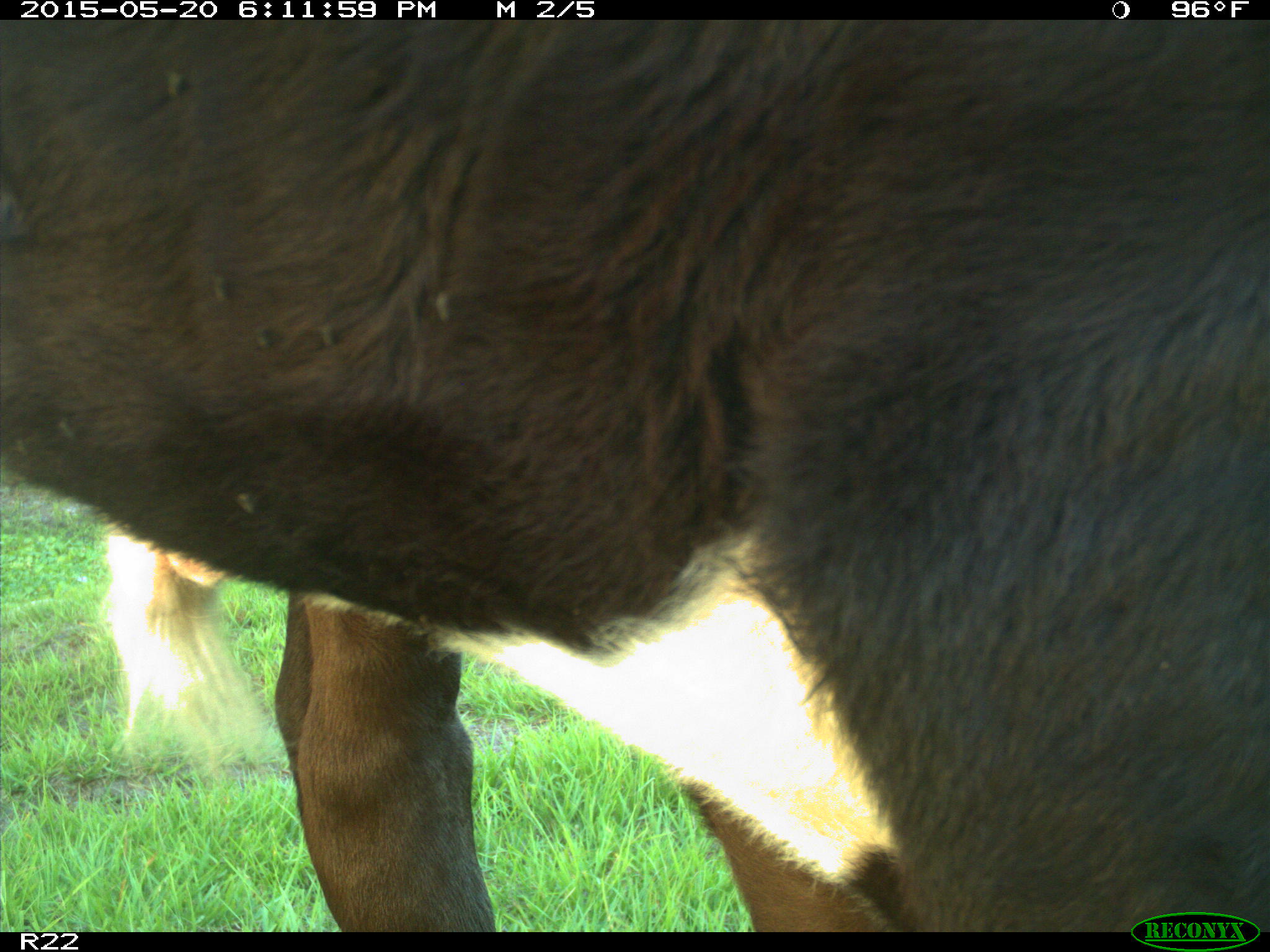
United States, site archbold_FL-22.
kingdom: Animalia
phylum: Chordata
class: Mammalia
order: Artiodactyla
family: Bovidae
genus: Bos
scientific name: Bos taurus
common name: domestic cow